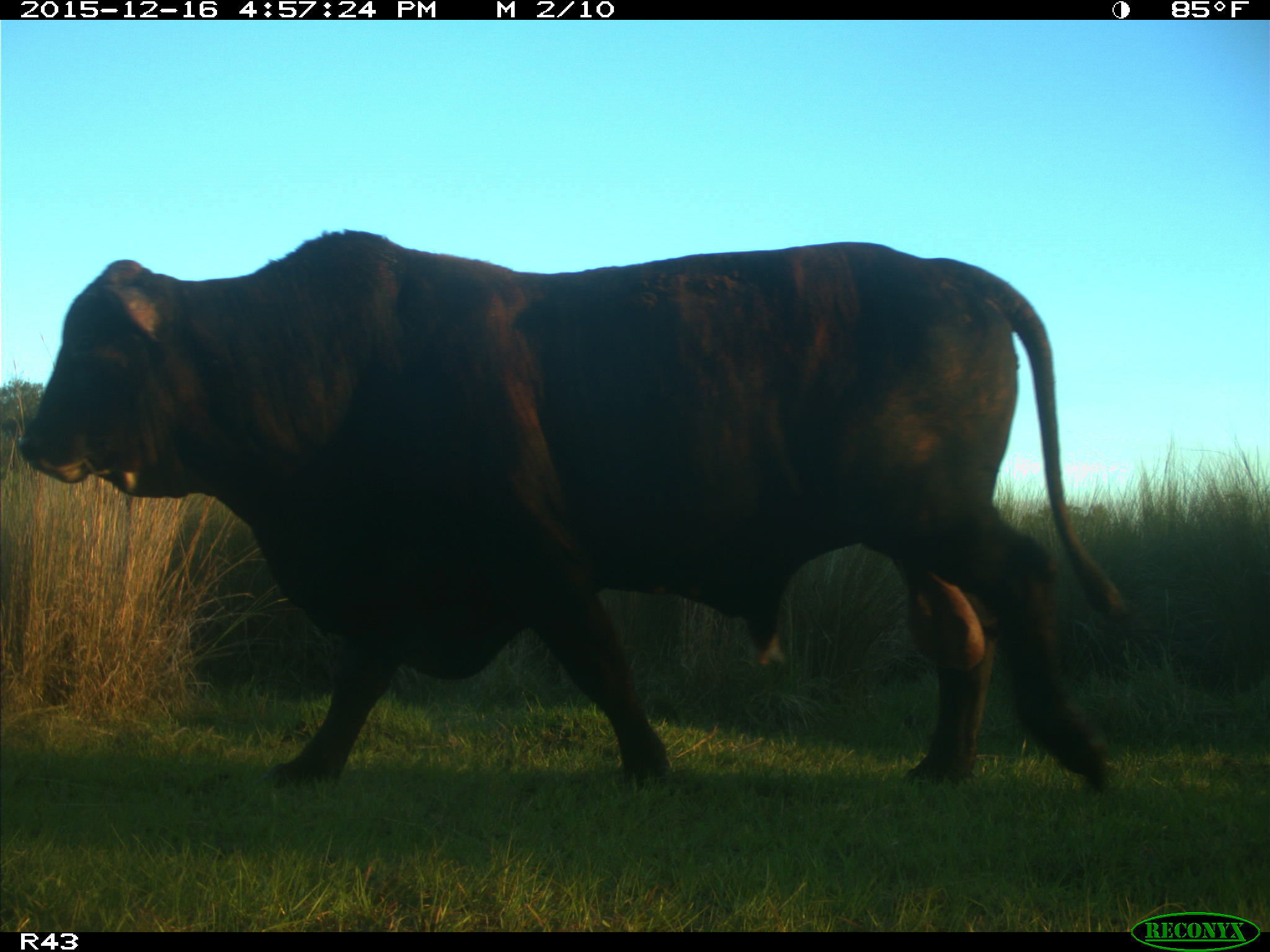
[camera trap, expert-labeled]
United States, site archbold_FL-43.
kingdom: Animalia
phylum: Chordata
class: Mammalia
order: Artiodactyla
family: Bovidae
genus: Bos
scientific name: Bos taurus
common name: domestic cow